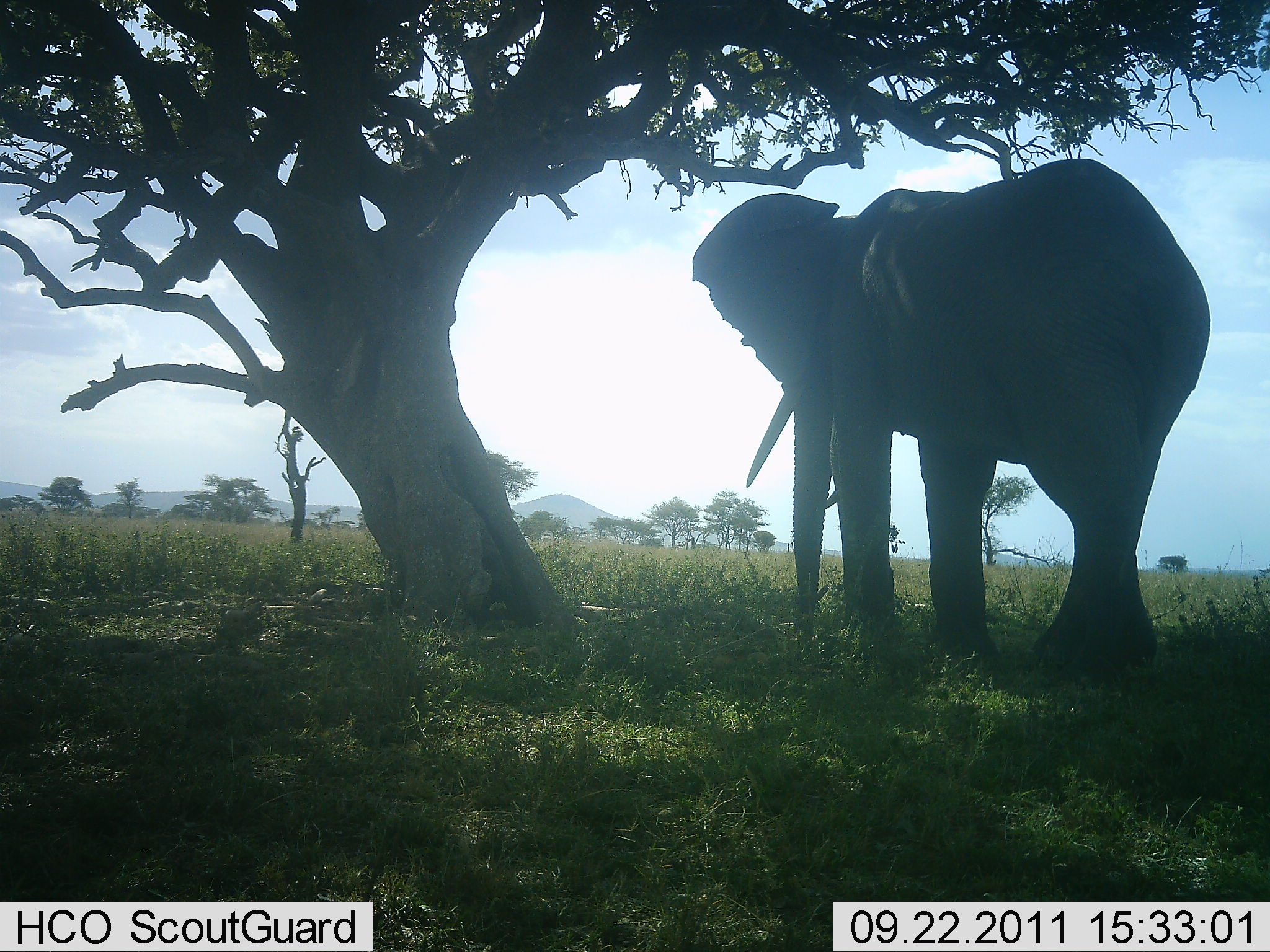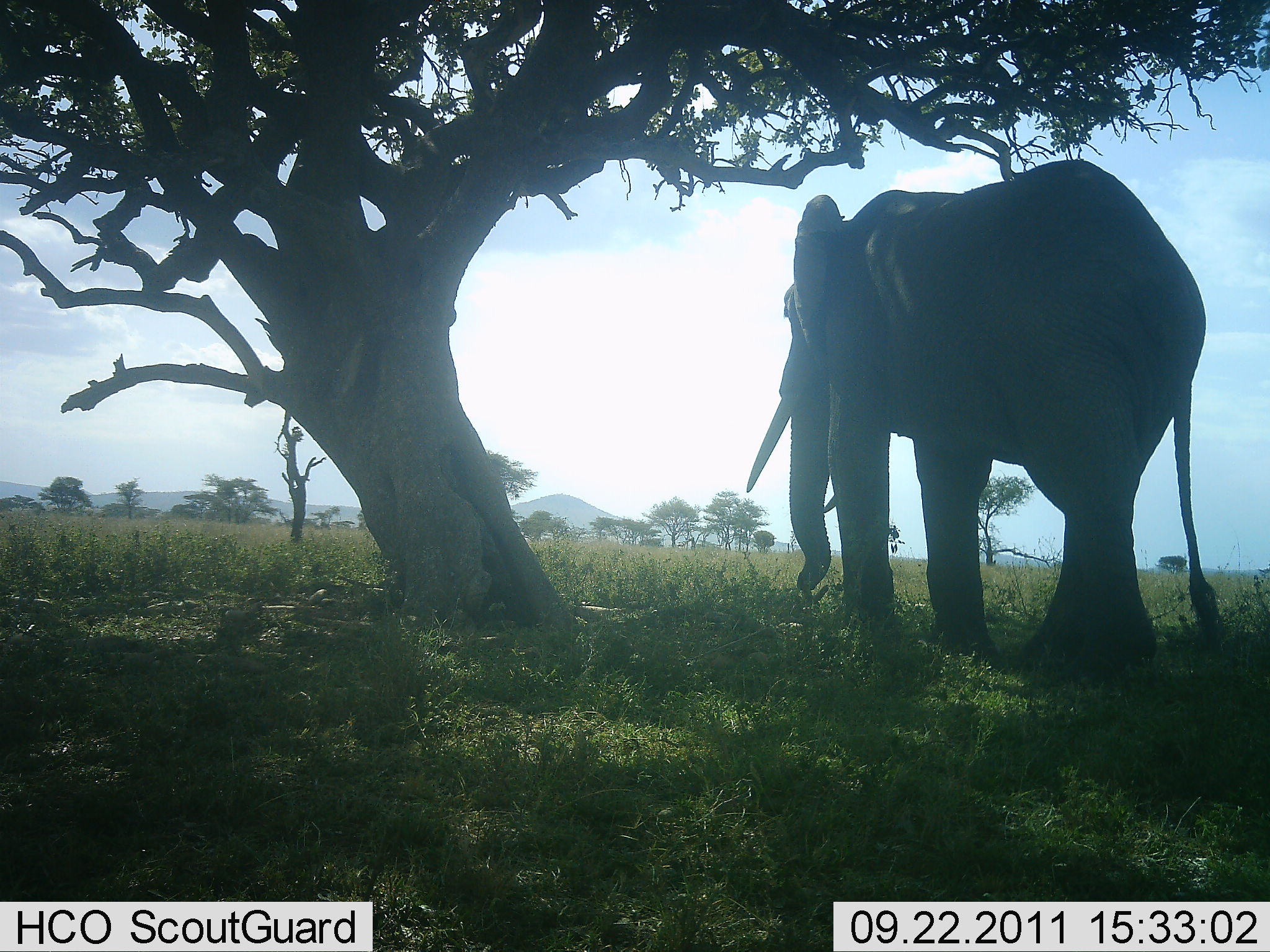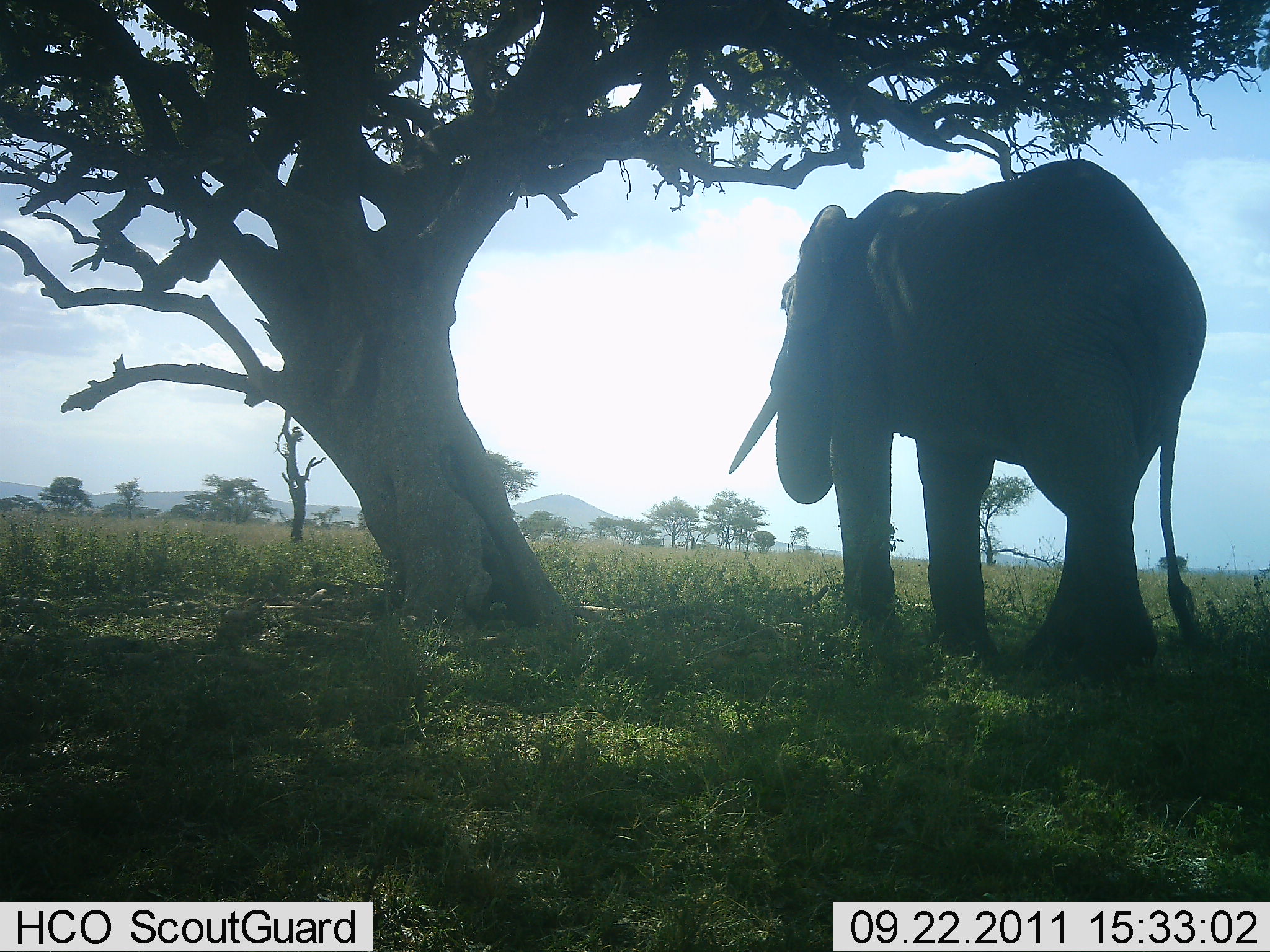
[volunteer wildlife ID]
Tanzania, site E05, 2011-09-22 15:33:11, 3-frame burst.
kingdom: Animalia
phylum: Chordata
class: Mammalia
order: Proboscidea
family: Elephantidae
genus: Loxodonta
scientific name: Loxodonta africana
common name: african bush elephant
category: elephant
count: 1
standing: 85%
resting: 8%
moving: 0%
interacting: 0%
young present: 0%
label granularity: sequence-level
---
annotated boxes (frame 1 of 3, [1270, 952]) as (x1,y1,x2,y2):
animal: (690,158,1213,685)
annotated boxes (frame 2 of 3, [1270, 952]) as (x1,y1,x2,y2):
animal: (746,157,1228,692)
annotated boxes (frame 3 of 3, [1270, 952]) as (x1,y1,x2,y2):
animal: (729,159,1214,672)